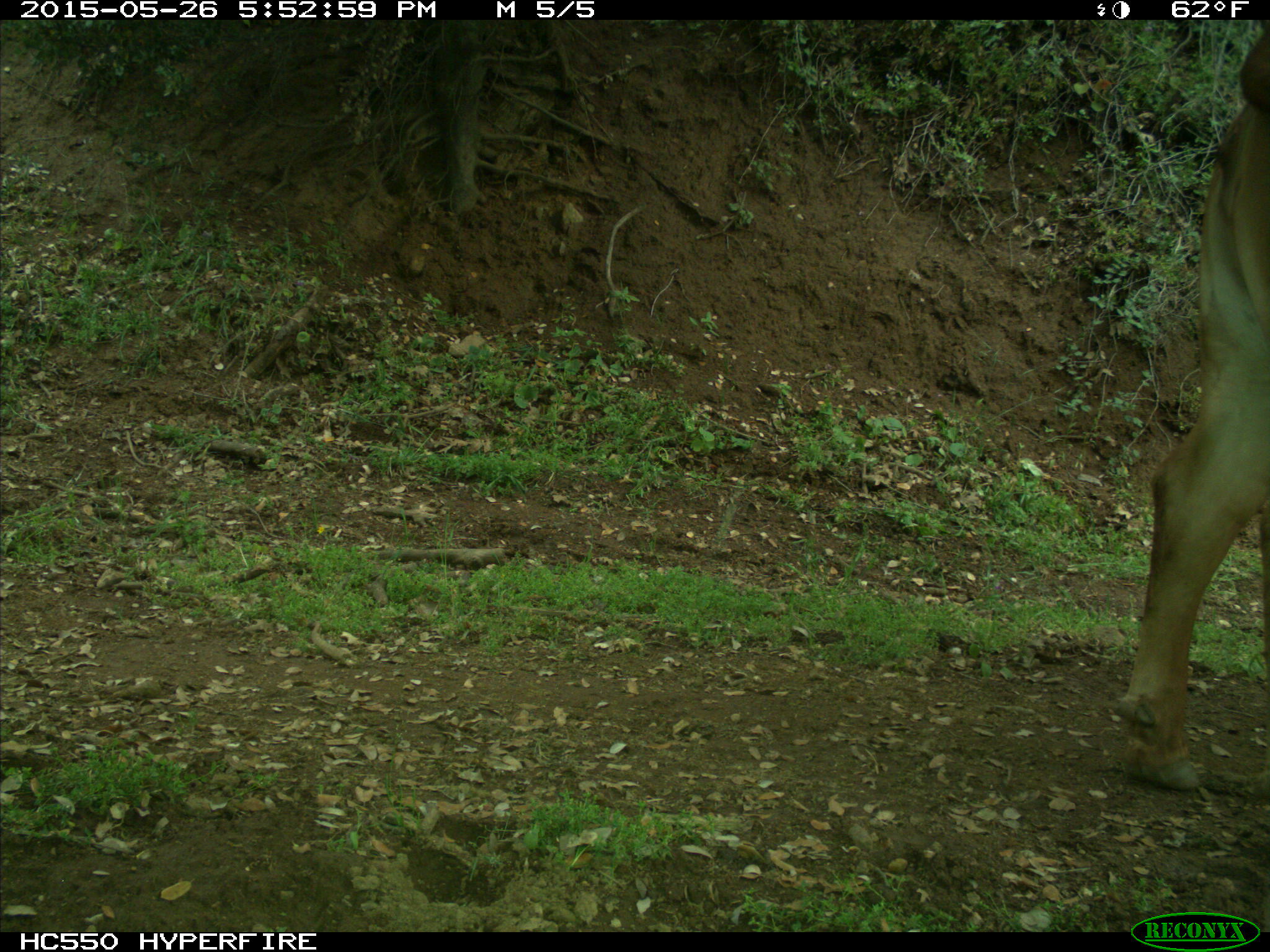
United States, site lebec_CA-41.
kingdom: Animalia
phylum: Chordata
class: Mammalia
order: Artiodactyla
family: Bovidae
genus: Bos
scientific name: Bos taurus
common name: domestic cow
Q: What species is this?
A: Bos taurus (domestic cow).